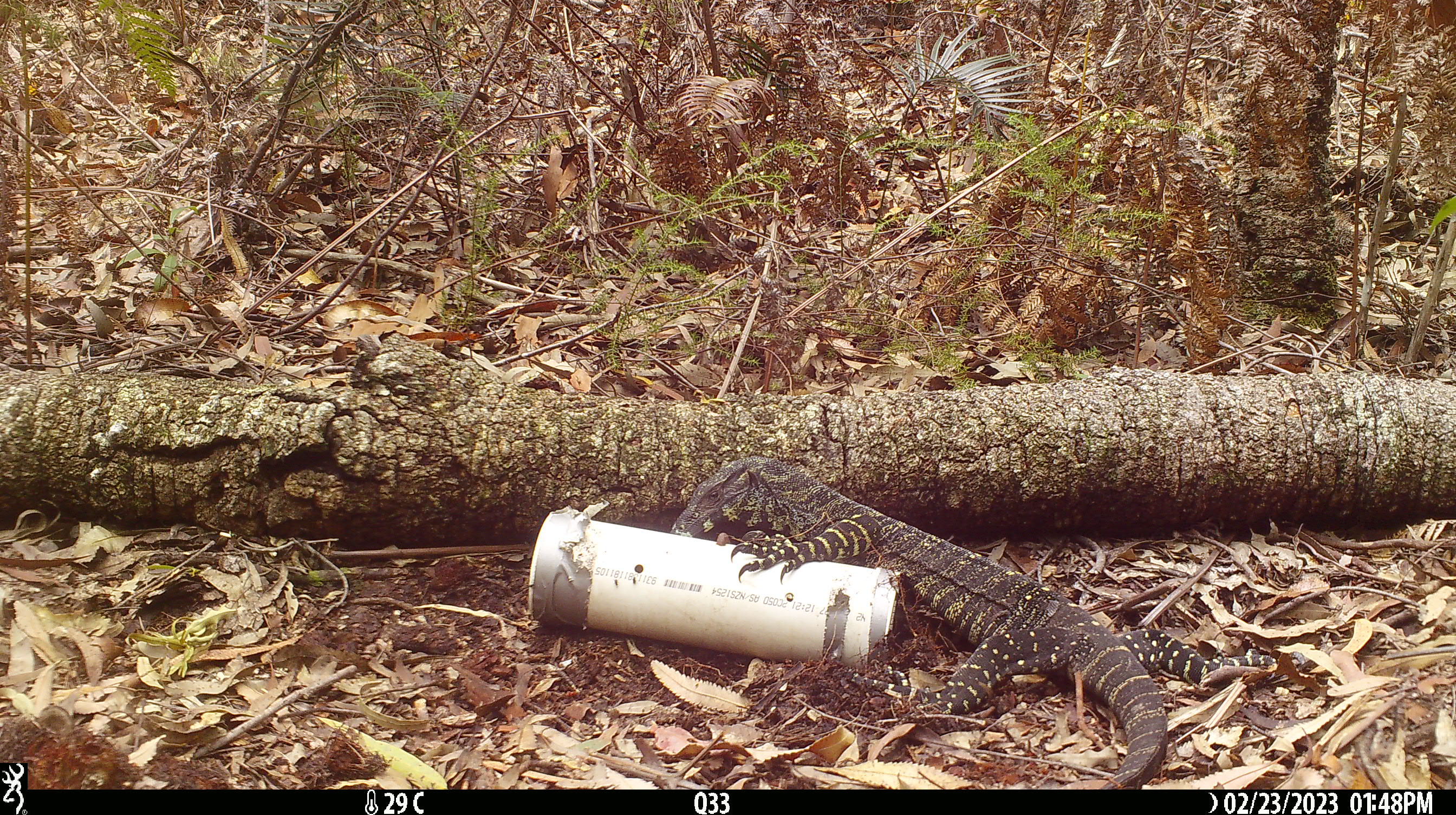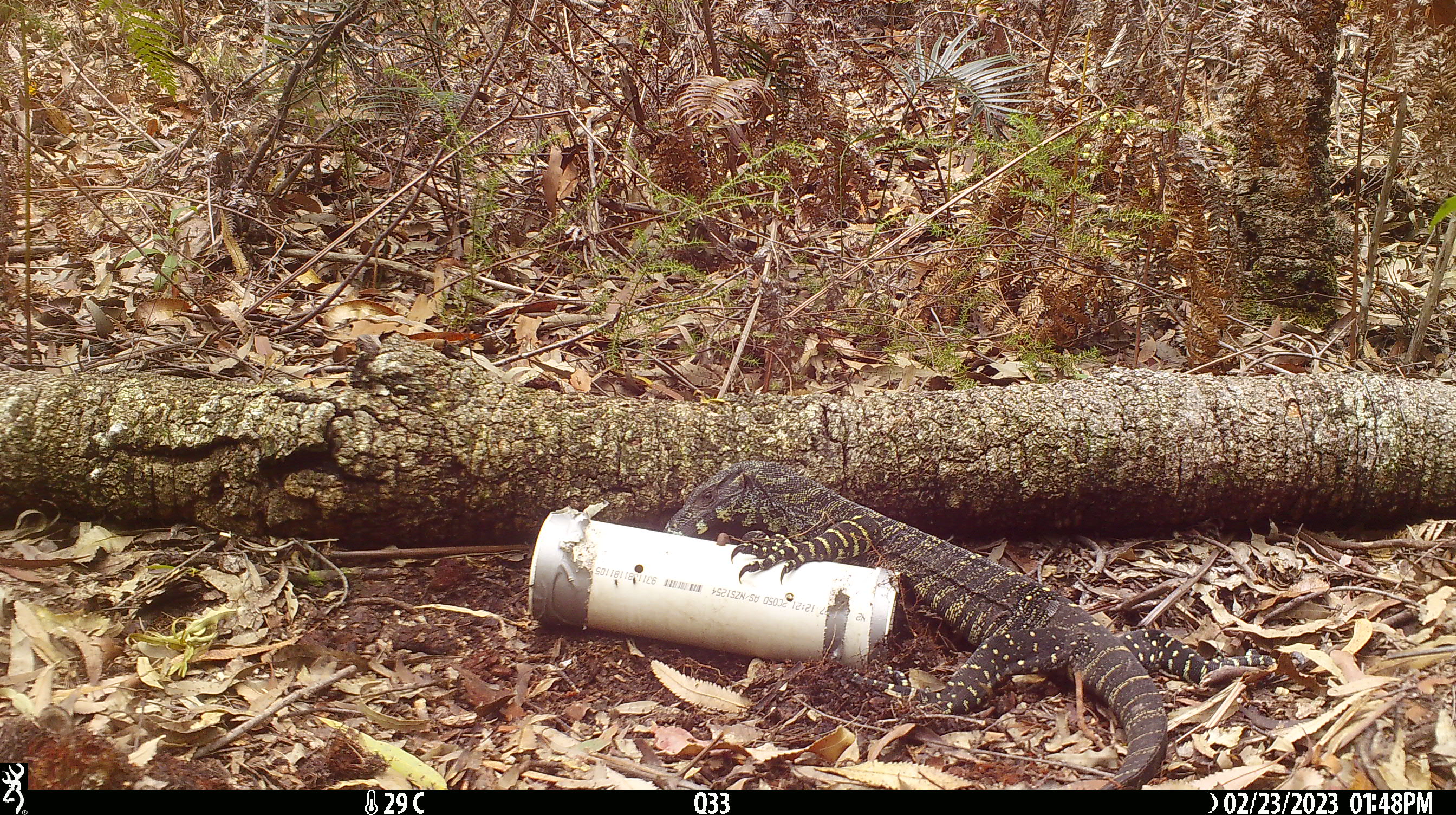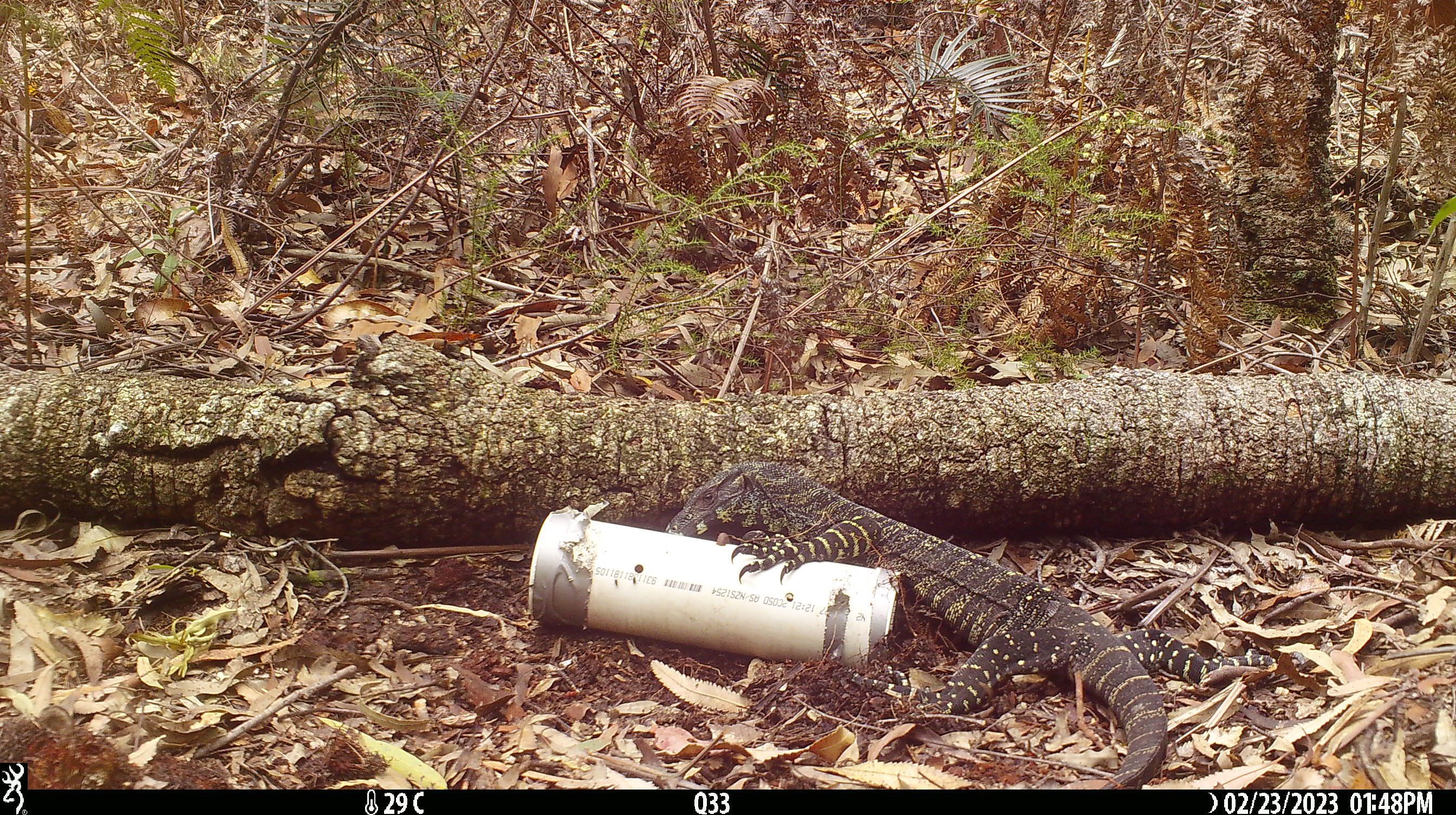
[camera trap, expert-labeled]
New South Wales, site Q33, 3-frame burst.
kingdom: Animalia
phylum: Chordata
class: Reptilia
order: Squamata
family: Varanidae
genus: Varanus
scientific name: Varanus varius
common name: lace monitor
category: goanna